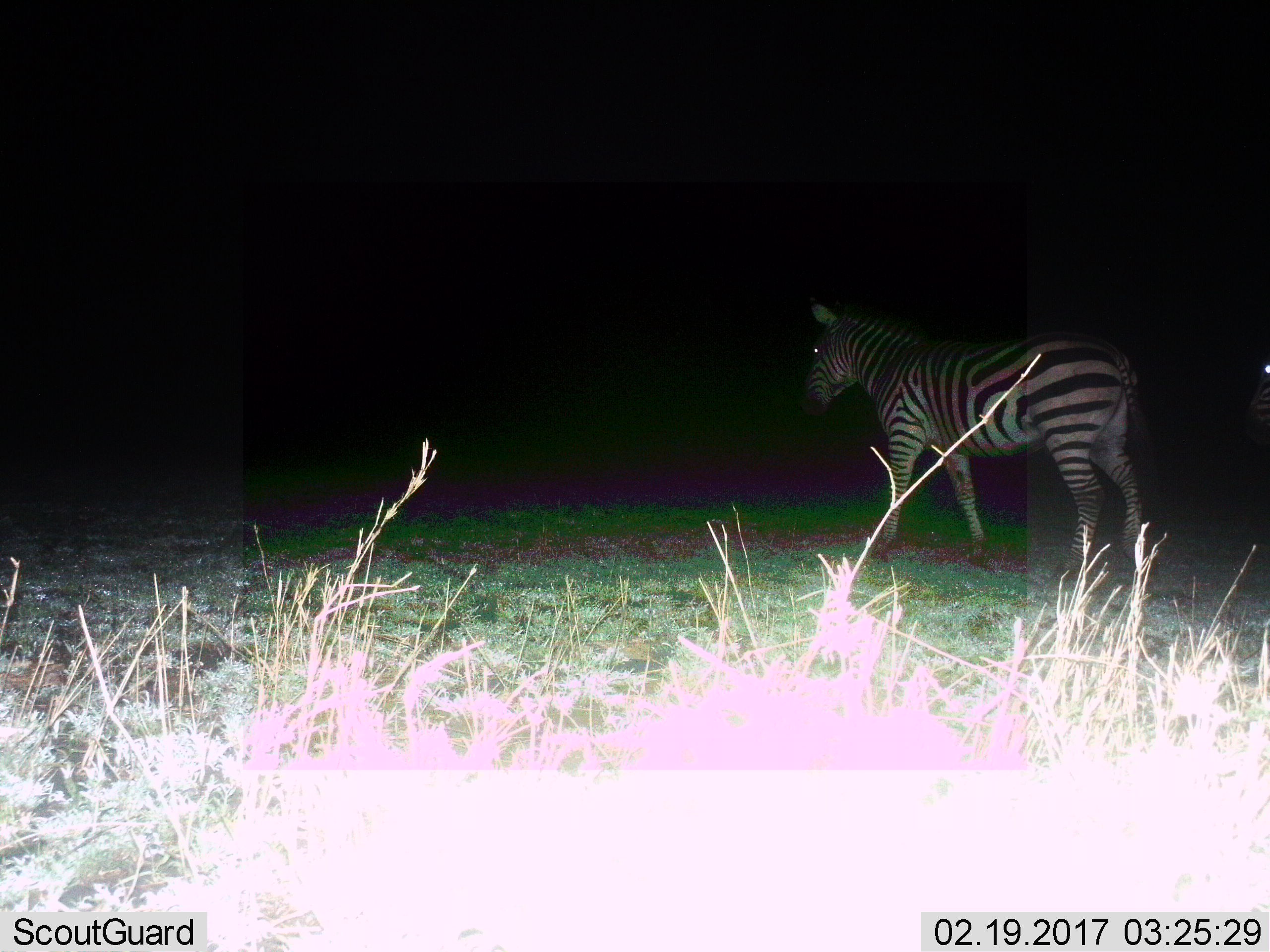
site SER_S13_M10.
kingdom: Animalia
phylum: Chordata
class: Mammalia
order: Perissodactyla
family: Equidae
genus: Equus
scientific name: Equus quagga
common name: plains zebra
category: zebraplains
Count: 1.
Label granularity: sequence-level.